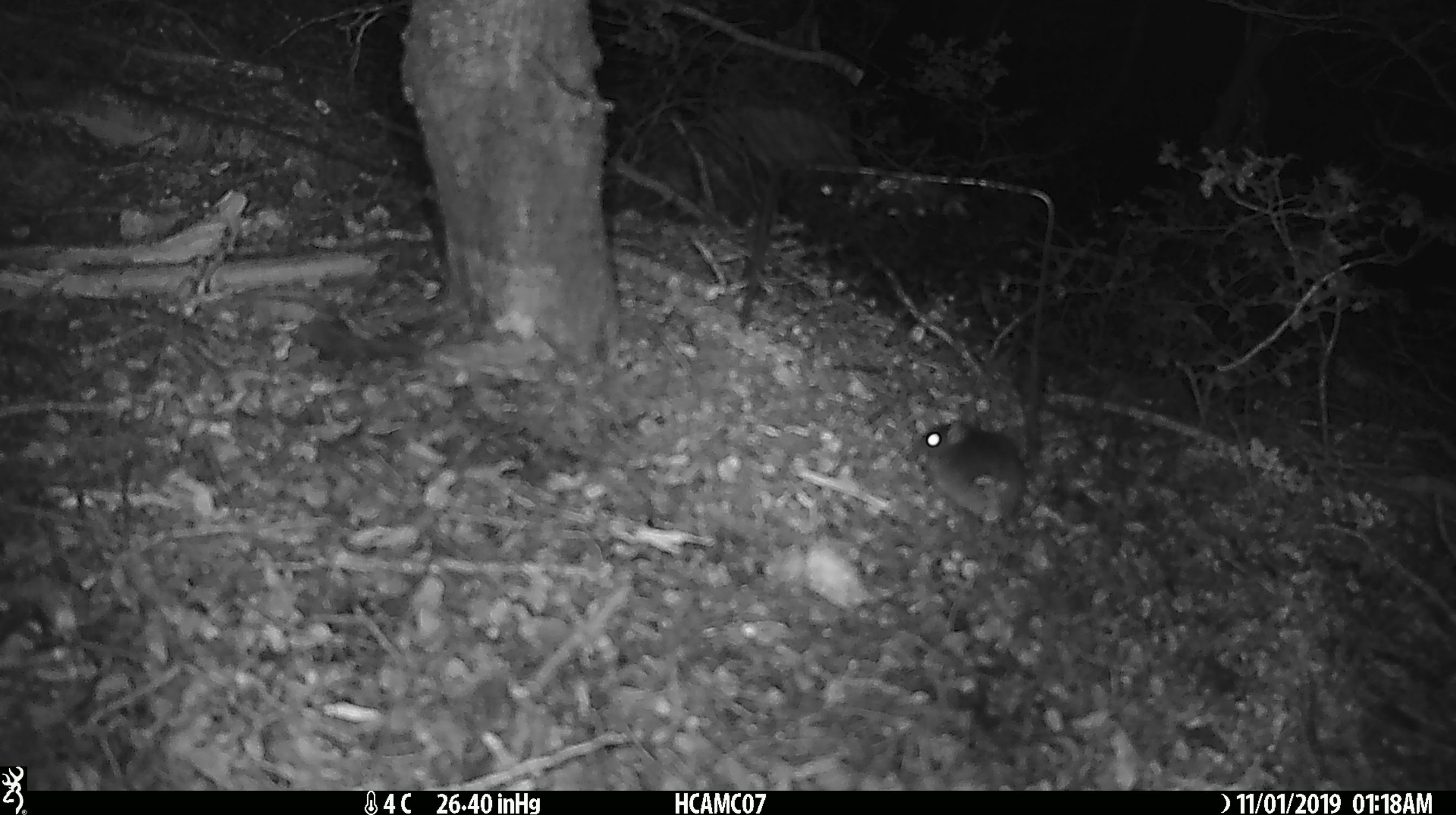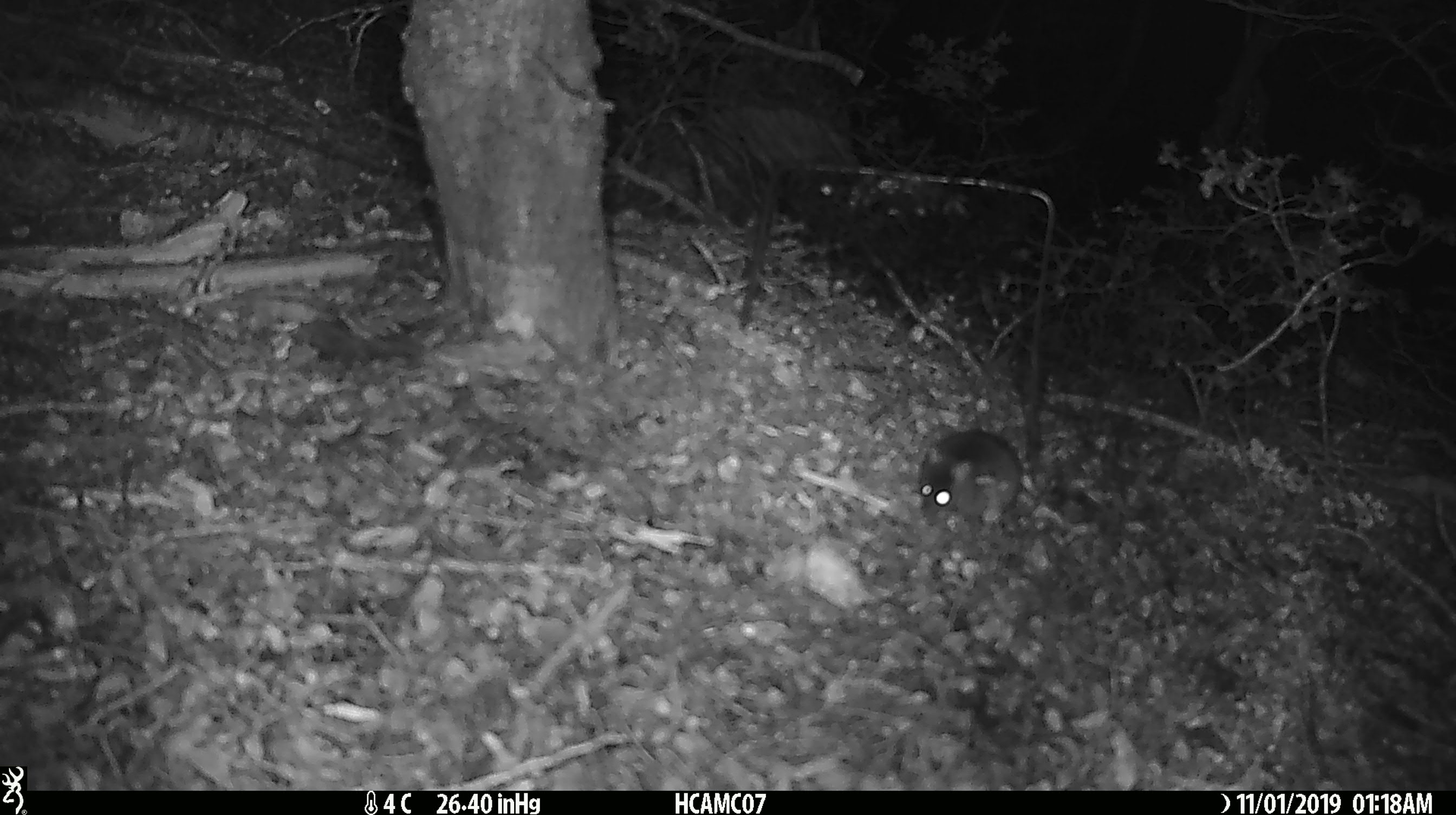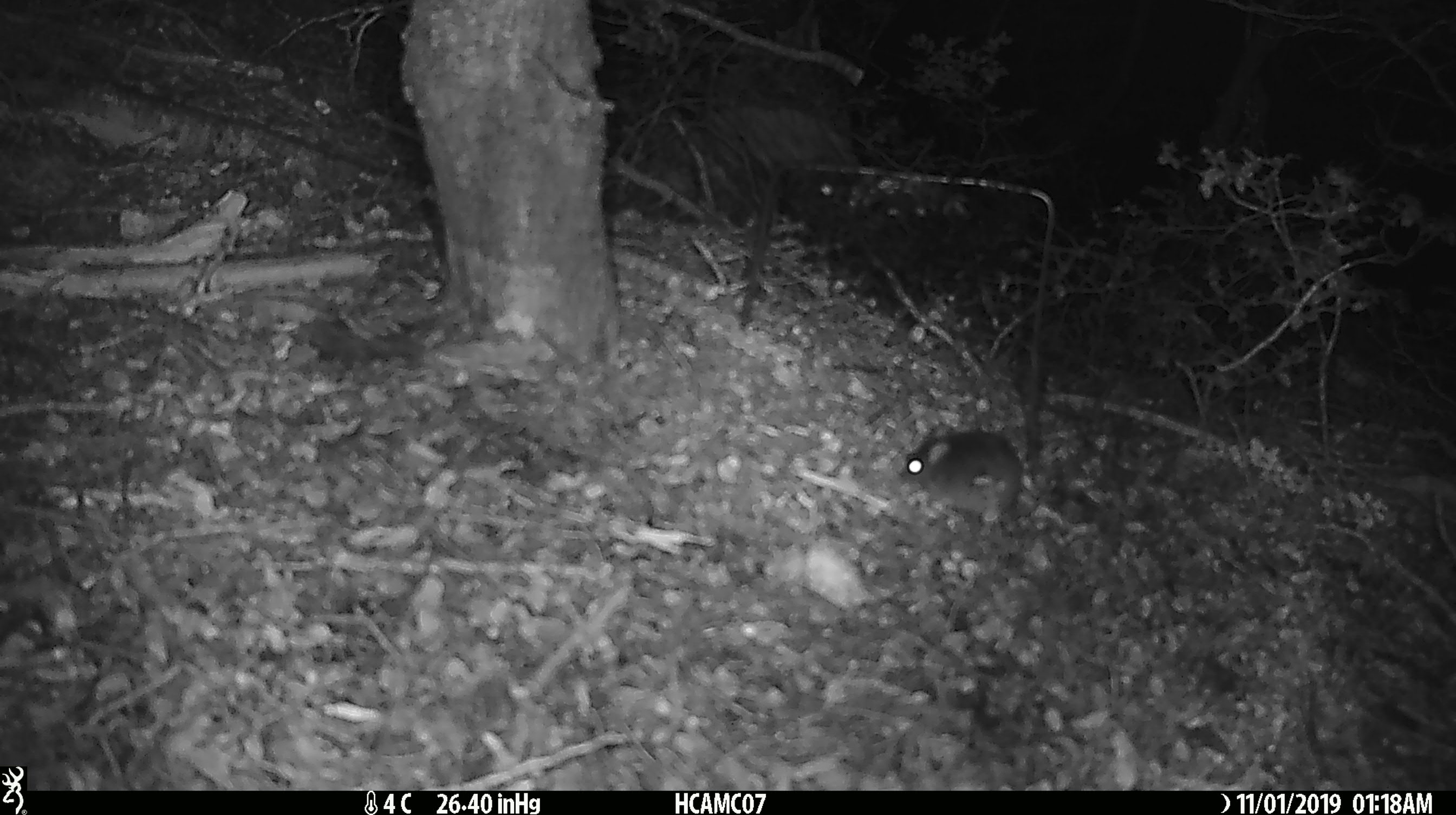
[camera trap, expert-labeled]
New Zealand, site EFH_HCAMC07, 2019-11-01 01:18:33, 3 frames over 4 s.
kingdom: Animalia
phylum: Chordata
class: Mammalia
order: Rodentia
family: Muridae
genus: Mus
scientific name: Mus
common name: mouse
Mouse (Mus).